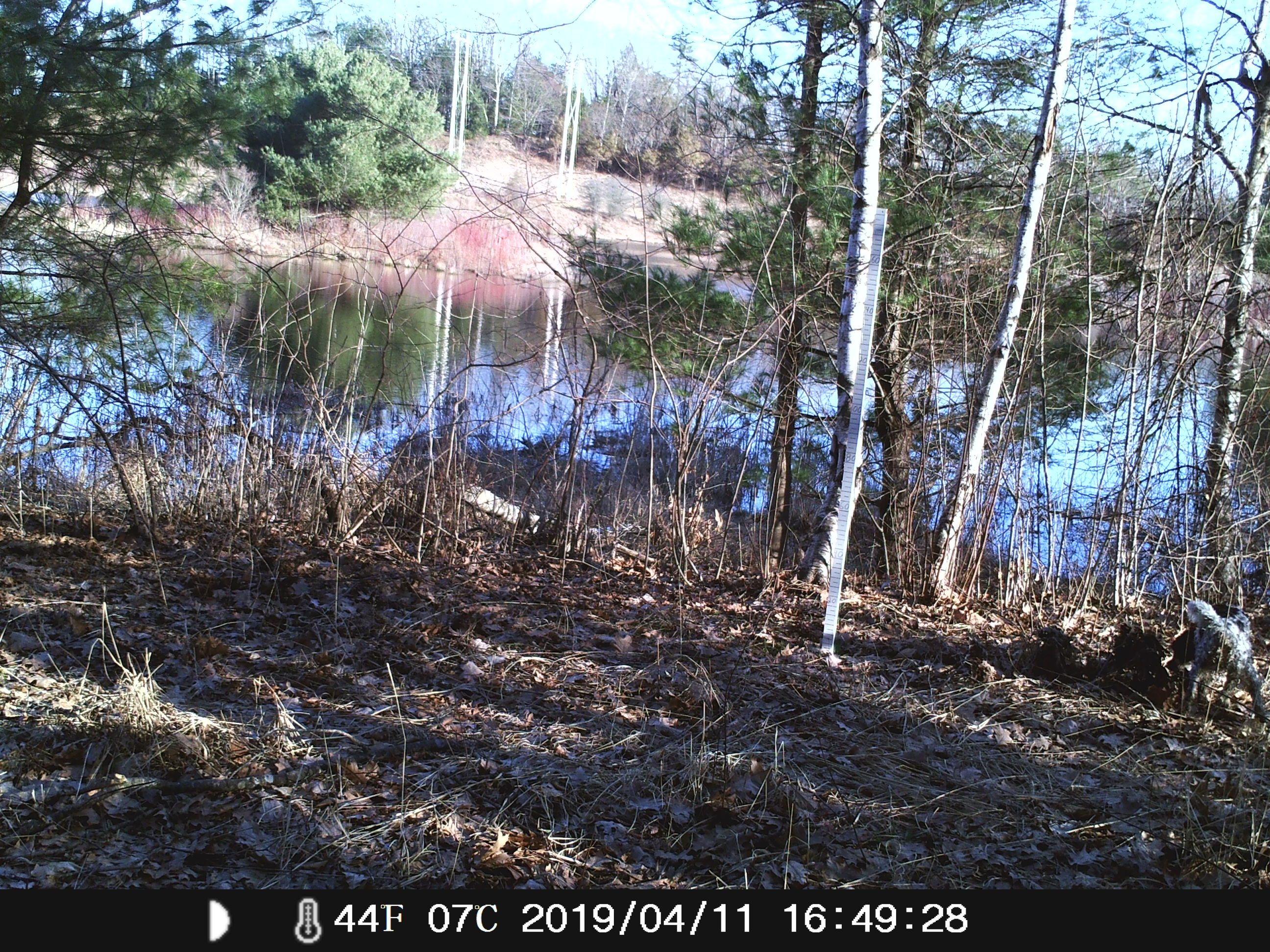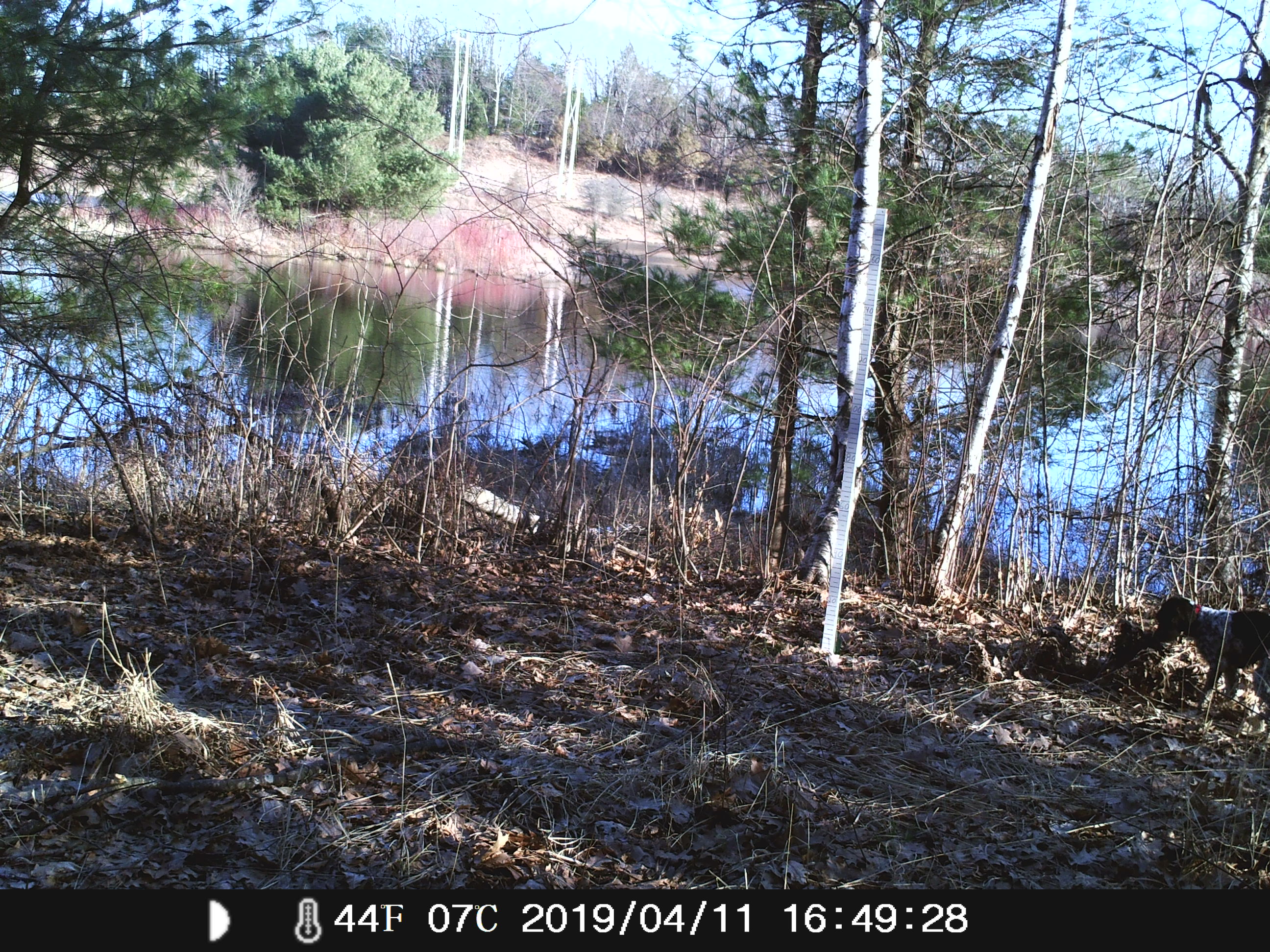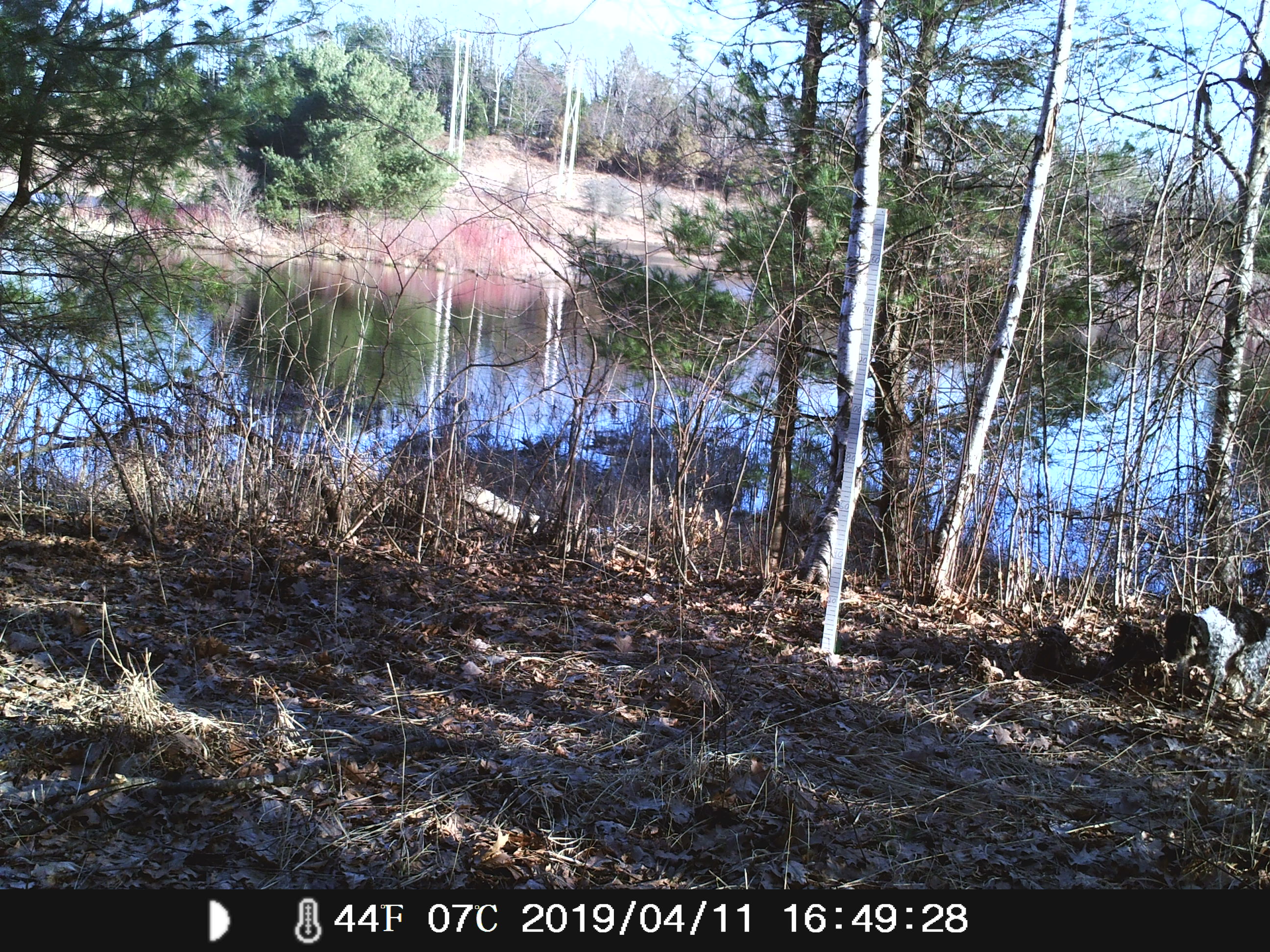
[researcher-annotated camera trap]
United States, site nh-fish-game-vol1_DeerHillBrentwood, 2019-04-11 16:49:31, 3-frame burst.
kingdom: Animalia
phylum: Chordata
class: Mammalia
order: Carnivora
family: Canidae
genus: Canis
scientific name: Canis familiaris familiaris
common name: domestic dog